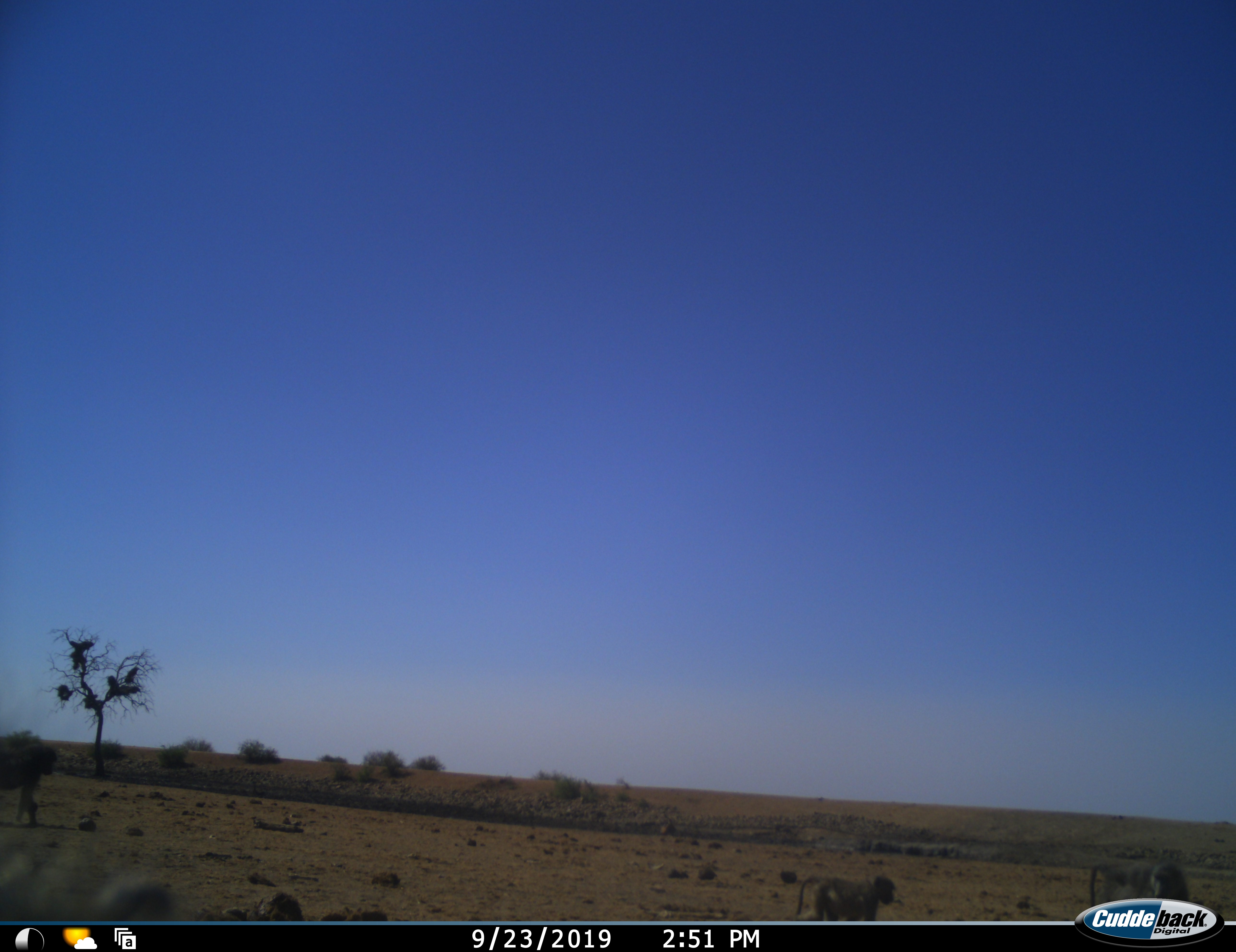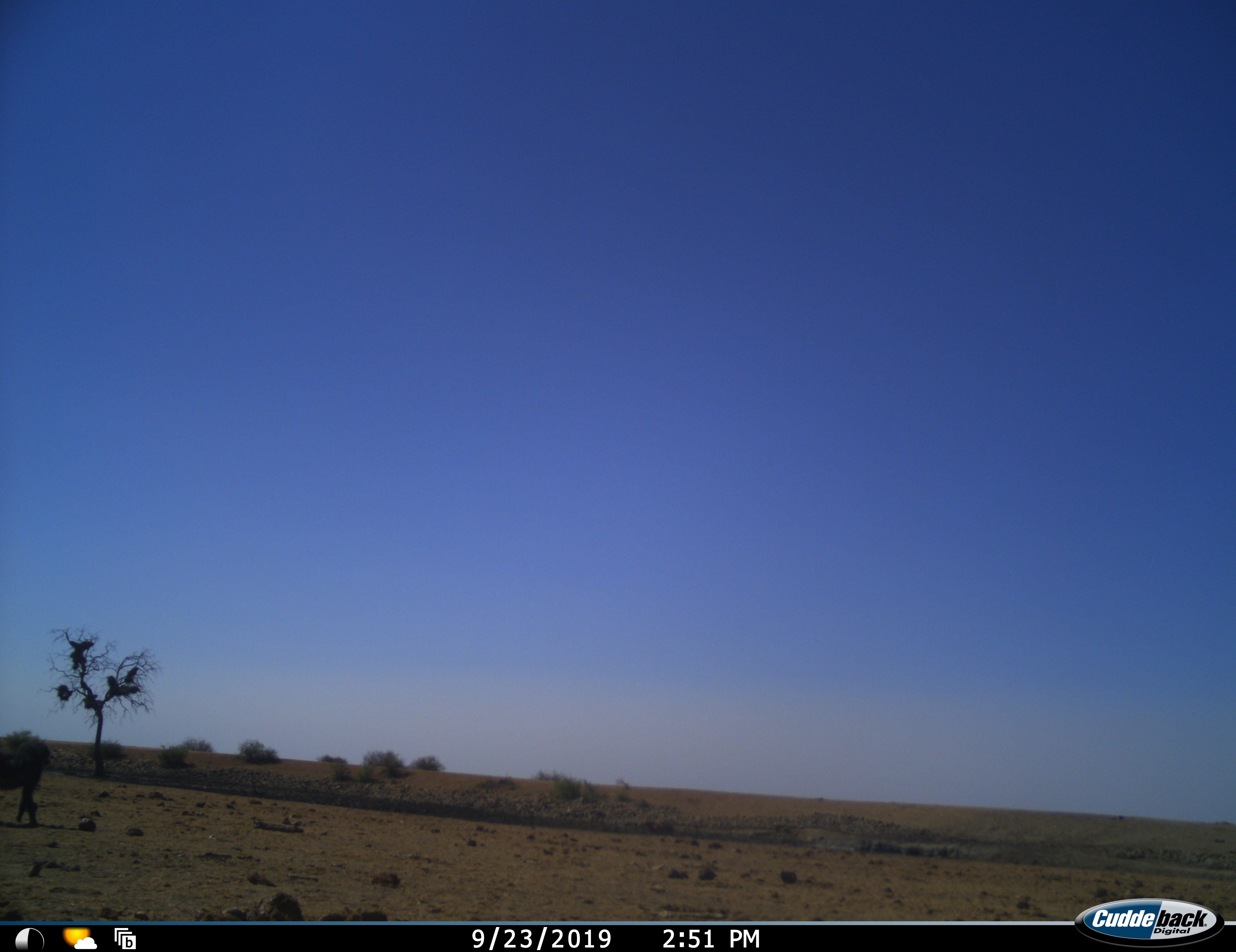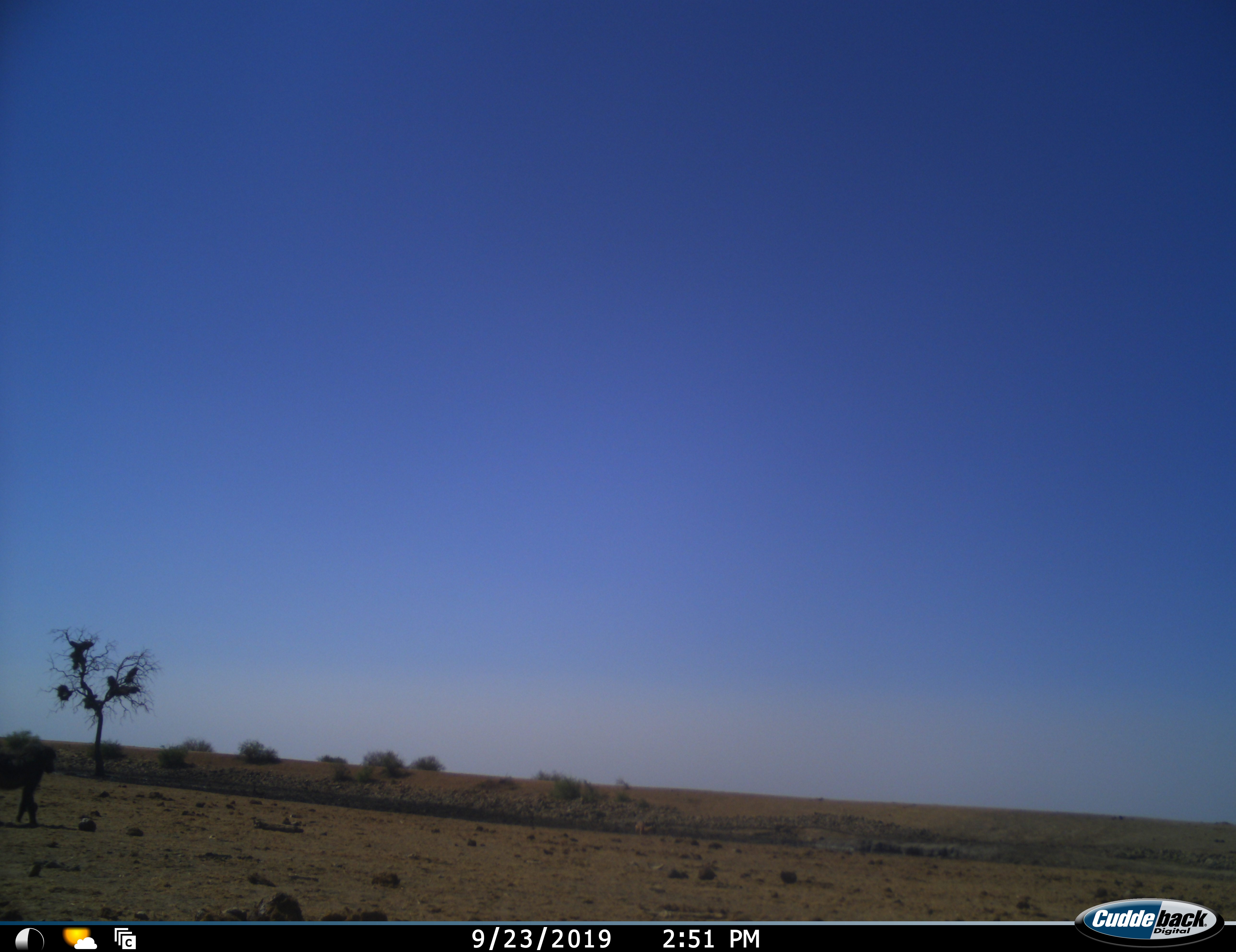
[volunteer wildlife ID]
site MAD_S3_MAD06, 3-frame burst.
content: unidentified animal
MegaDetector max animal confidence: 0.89